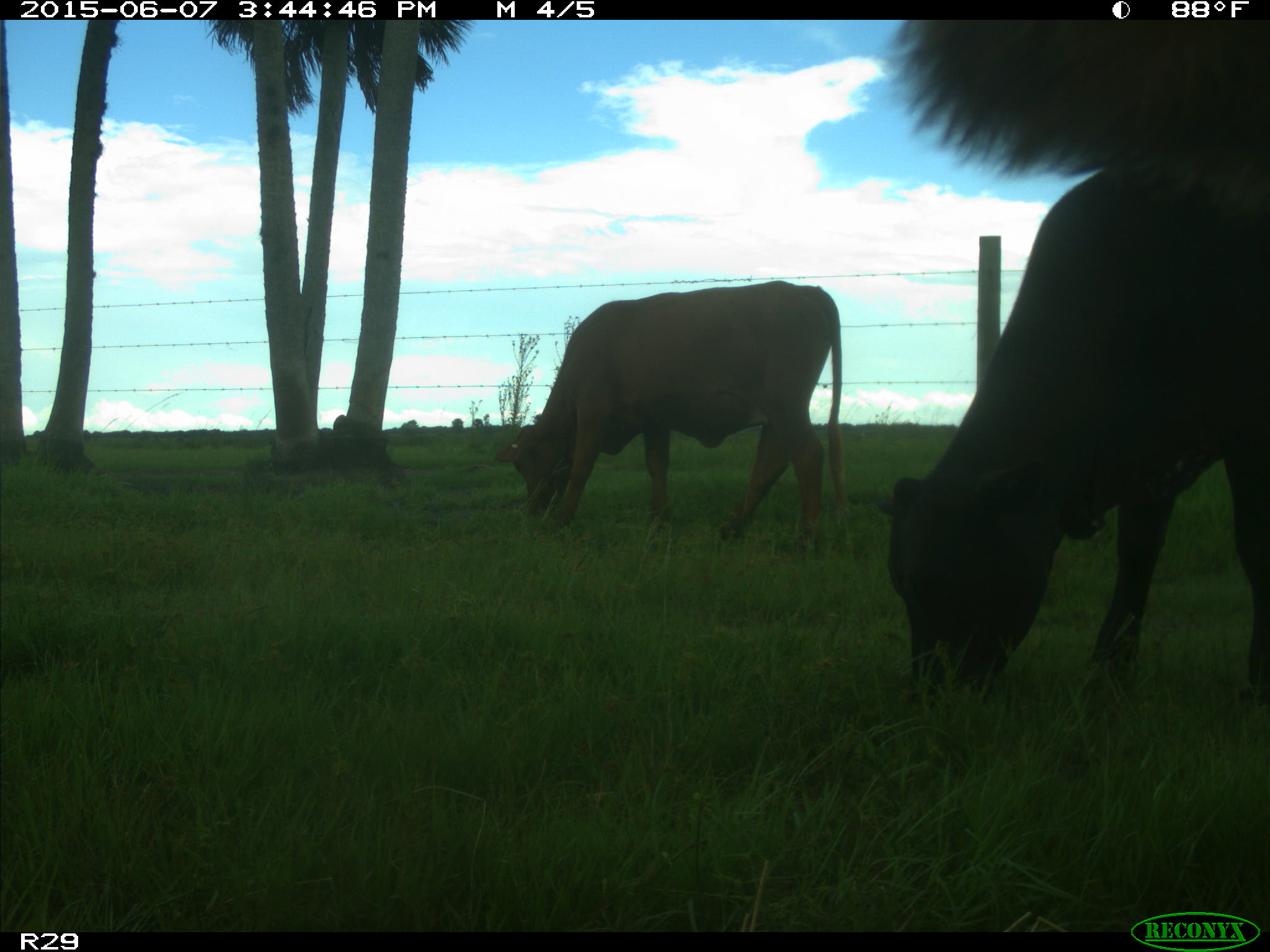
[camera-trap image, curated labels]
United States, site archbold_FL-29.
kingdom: Animalia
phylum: Chordata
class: Mammalia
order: Artiodactyla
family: Bovidae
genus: Bos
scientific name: Bos taurus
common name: domestic cow